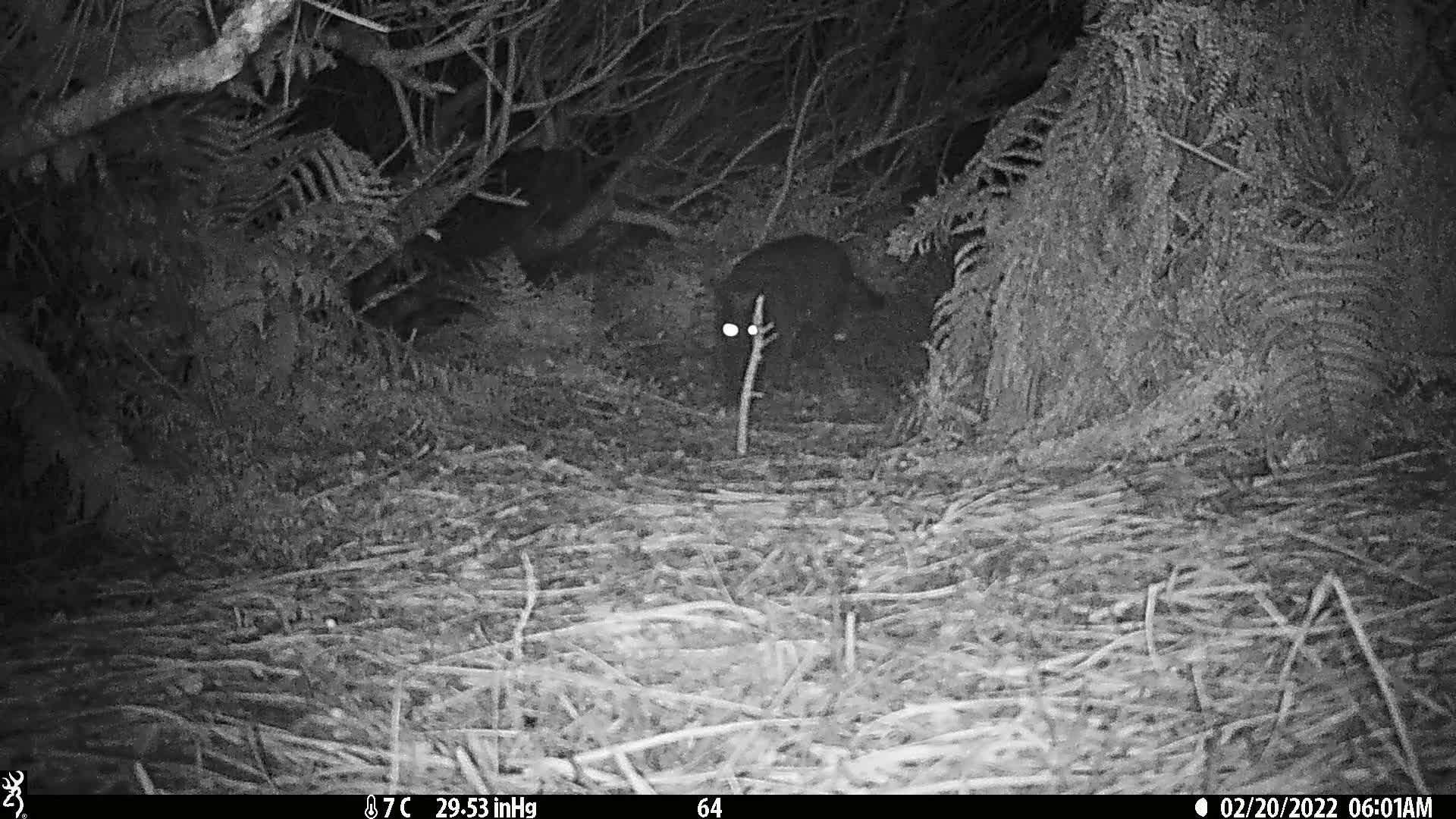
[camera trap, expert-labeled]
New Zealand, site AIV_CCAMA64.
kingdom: Animalia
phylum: Chordata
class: Mammalia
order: Carnivora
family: Felidae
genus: Felis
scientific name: Felis catus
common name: domestic cat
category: cat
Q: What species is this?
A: Cat (domestic cat) (Felis catus).